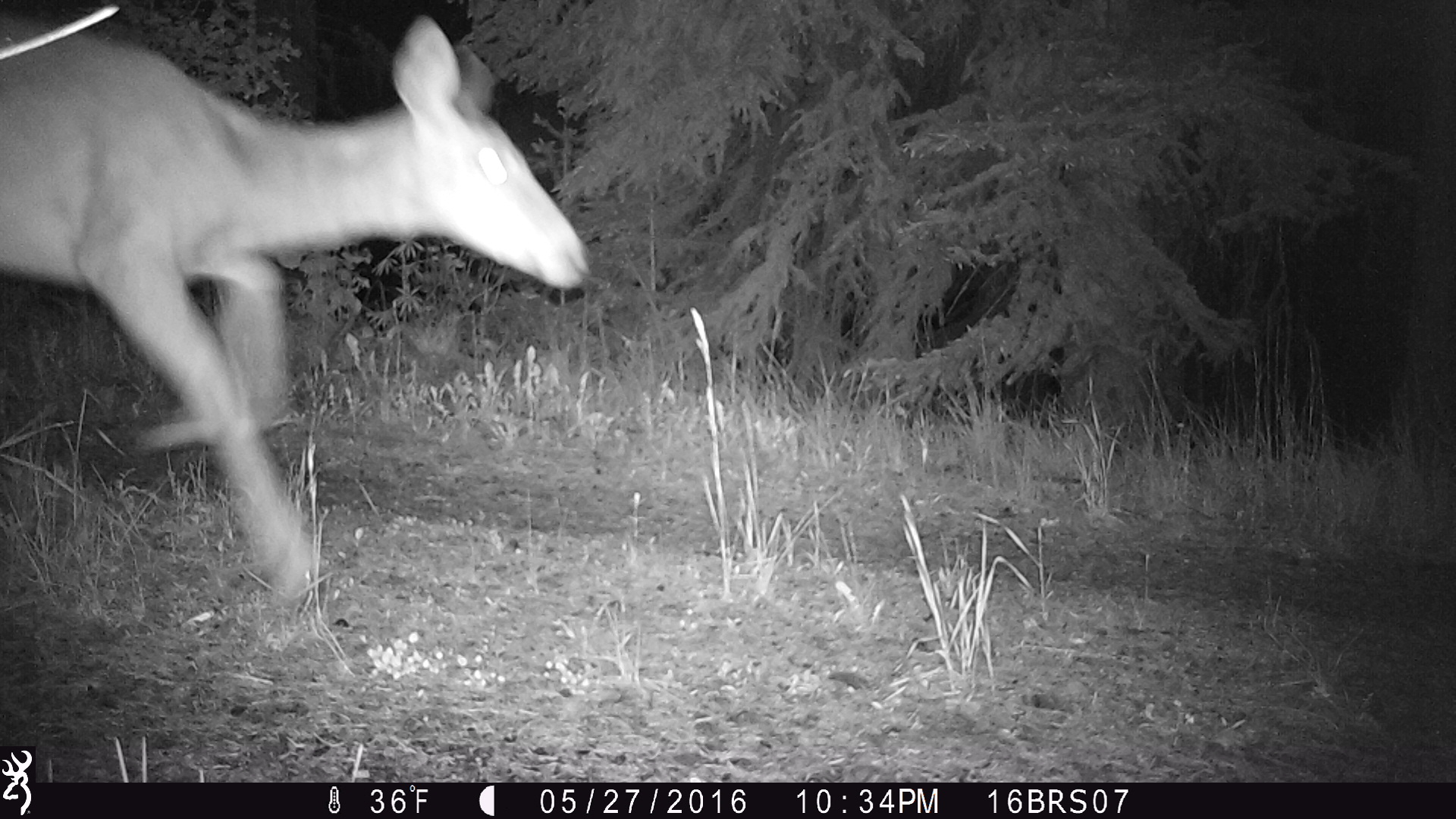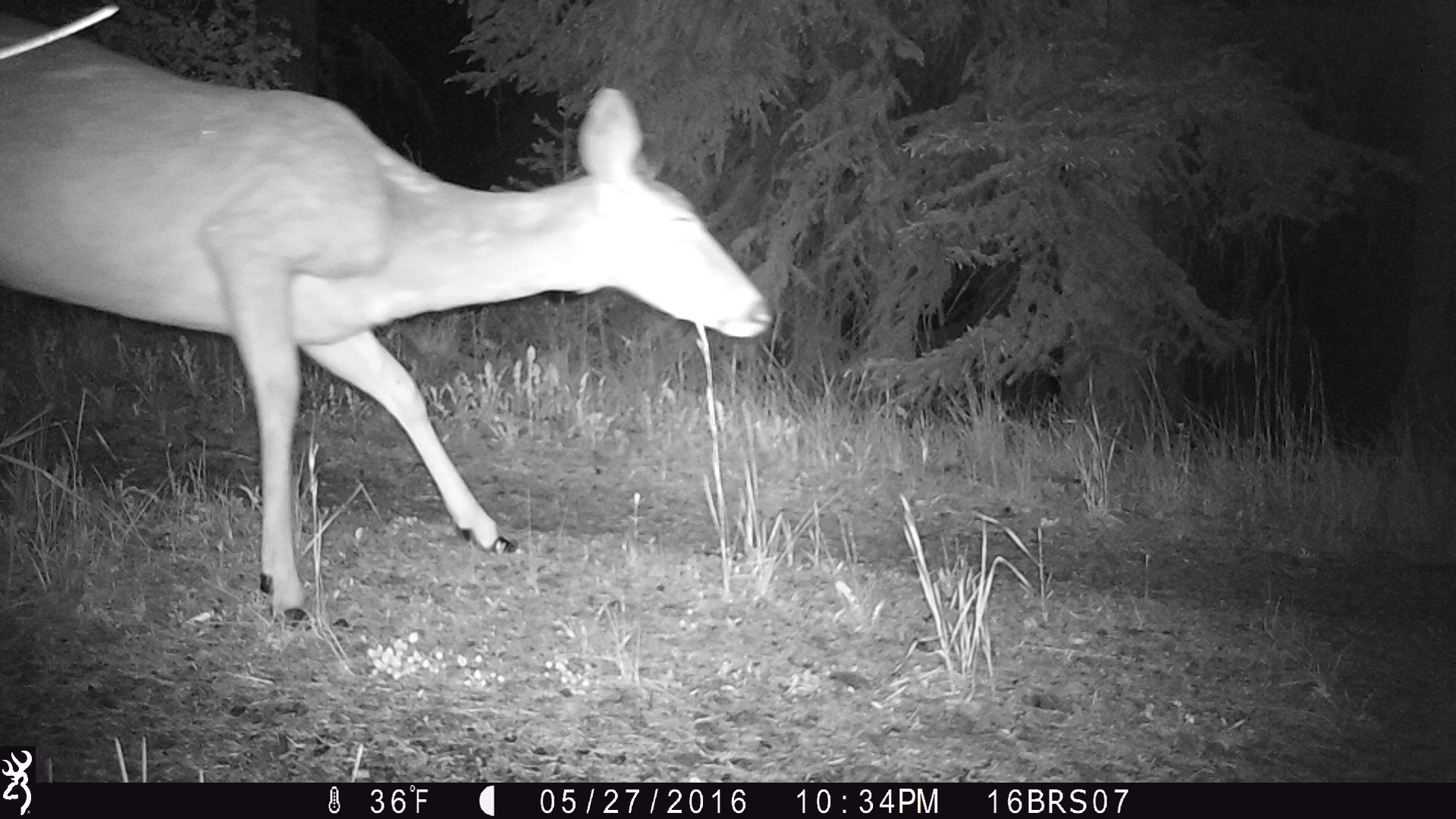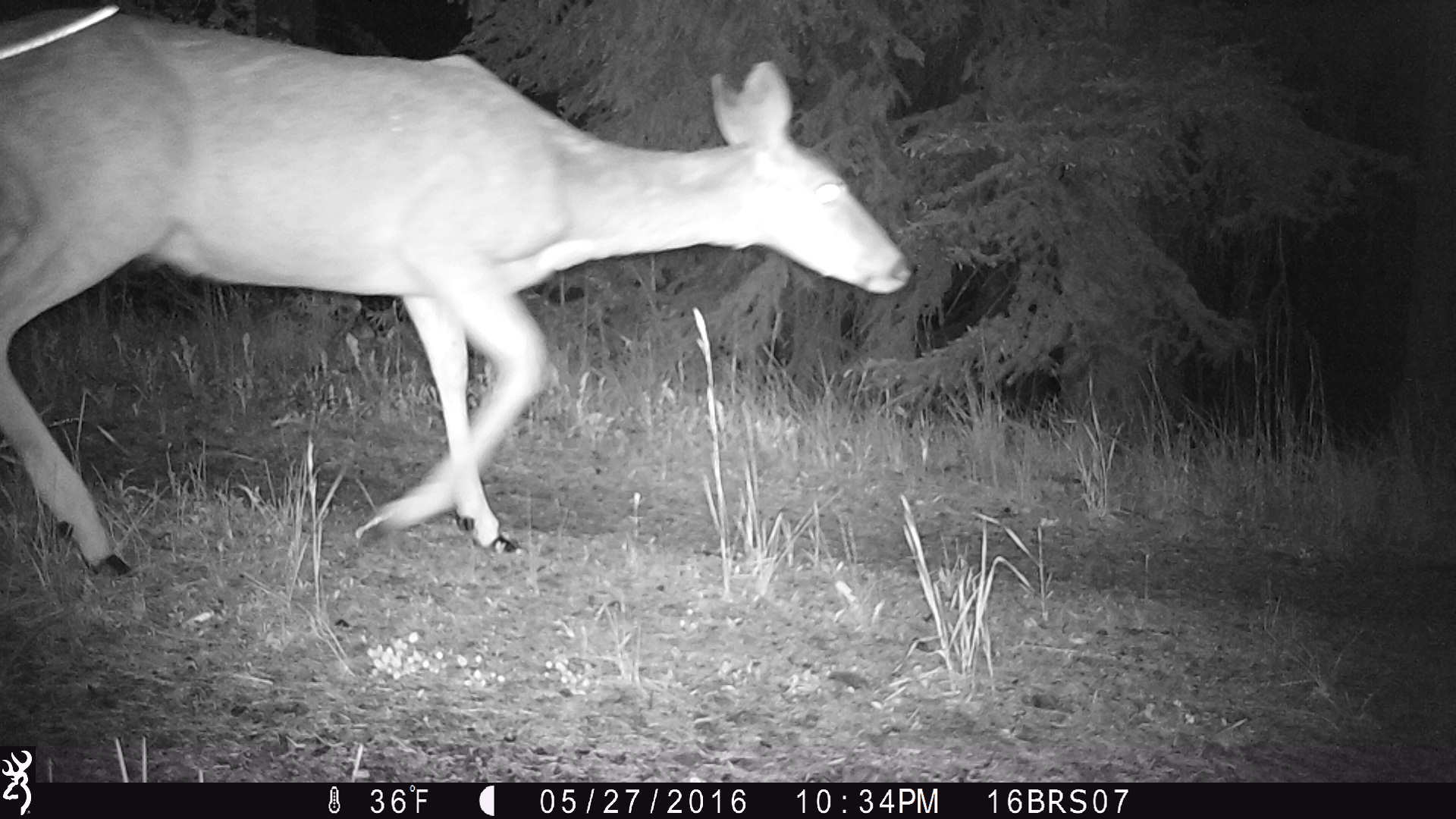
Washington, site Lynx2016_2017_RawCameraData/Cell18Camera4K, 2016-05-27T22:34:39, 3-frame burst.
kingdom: Animalia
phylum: Chordata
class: Mammalia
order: Artiodactyla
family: Cervidae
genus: Odocoileus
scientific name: Odocoileus virginianus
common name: white-tailed deer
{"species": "Odocoileus virginianus (white-tailed deer)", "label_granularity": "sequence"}